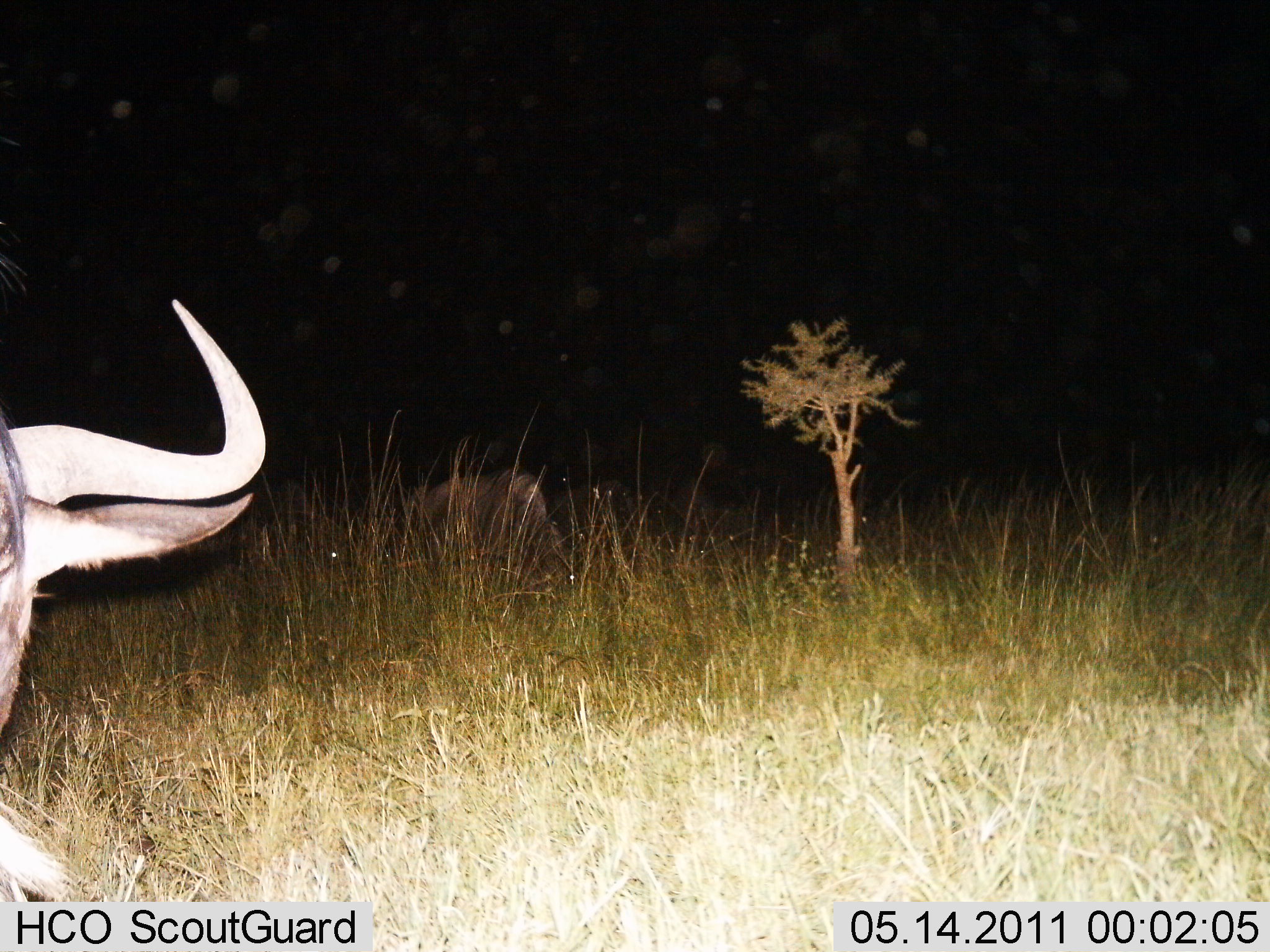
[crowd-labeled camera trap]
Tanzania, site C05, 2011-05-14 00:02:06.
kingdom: Animalia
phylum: Chordata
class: Mammalia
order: Artiodactyla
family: Bovidae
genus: Connochaetes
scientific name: Connochaetes taurinus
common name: blue wildebeest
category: wildebeest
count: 2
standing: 40%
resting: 40%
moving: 0%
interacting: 0%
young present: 0%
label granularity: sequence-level